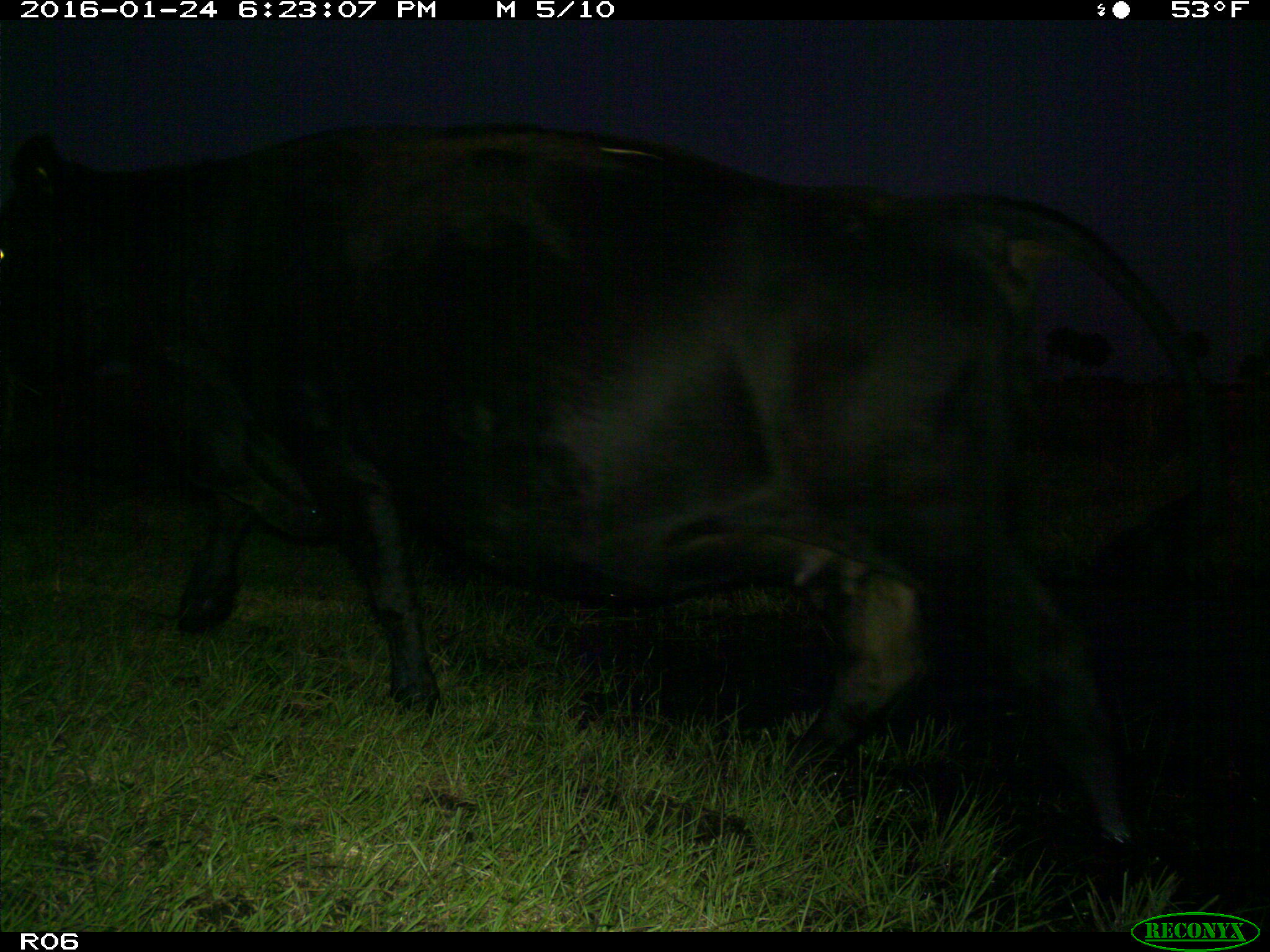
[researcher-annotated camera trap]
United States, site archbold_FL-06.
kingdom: Animalia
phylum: Chordata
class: Mammalia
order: Artiodactyla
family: Bovidae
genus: Bos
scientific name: Bos taurus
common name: domestic cow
Bos taurus (domestic cow).